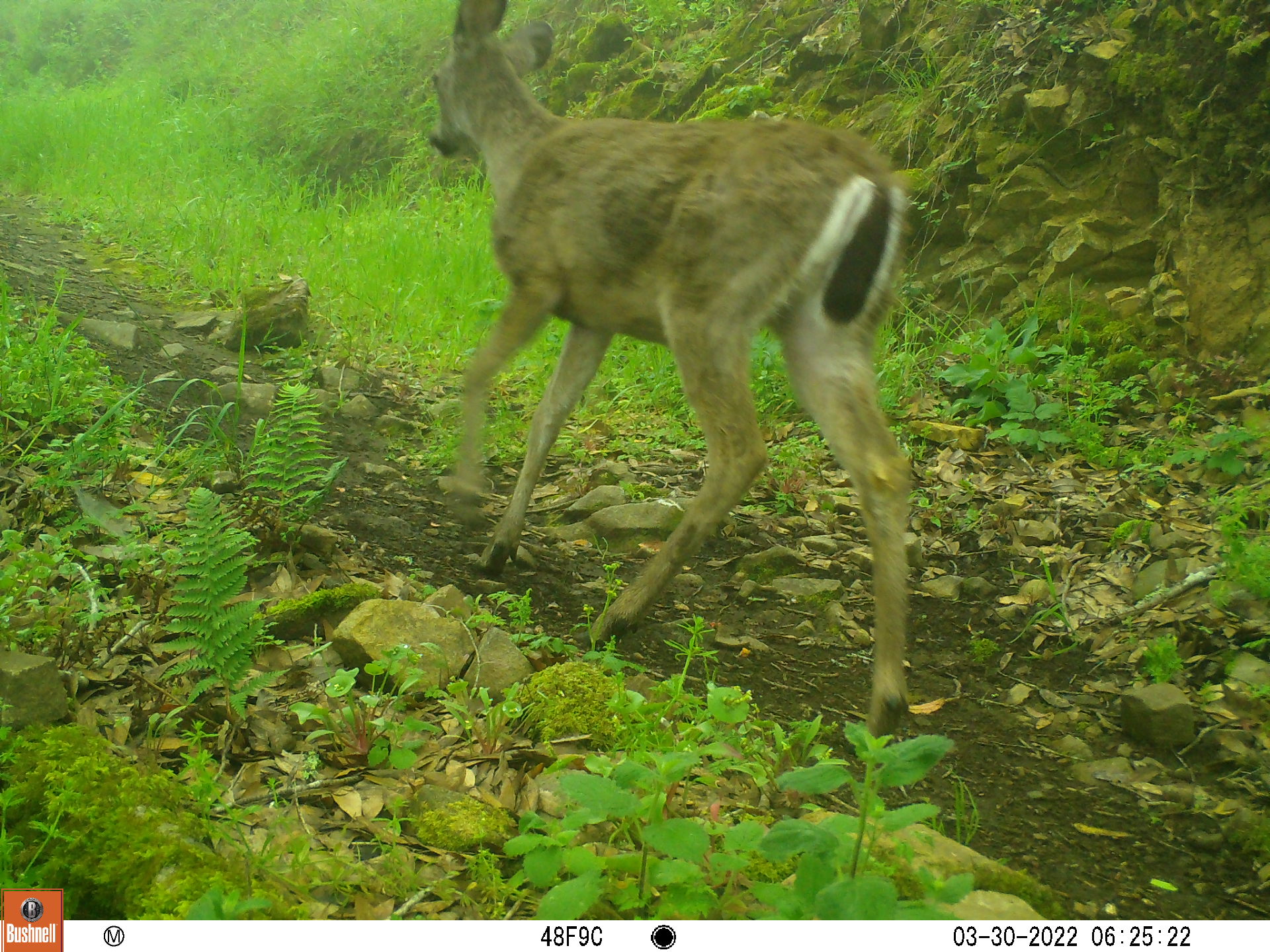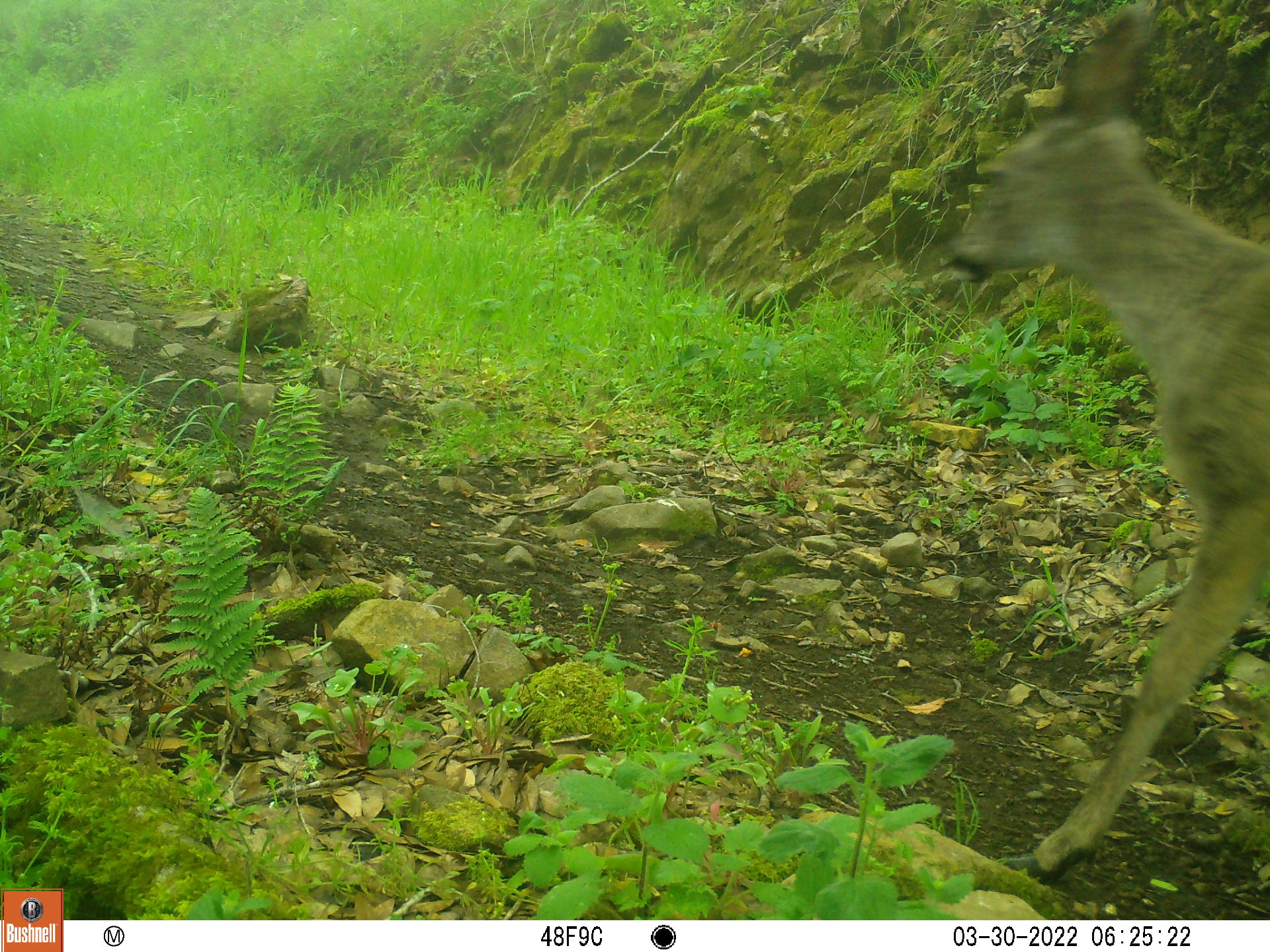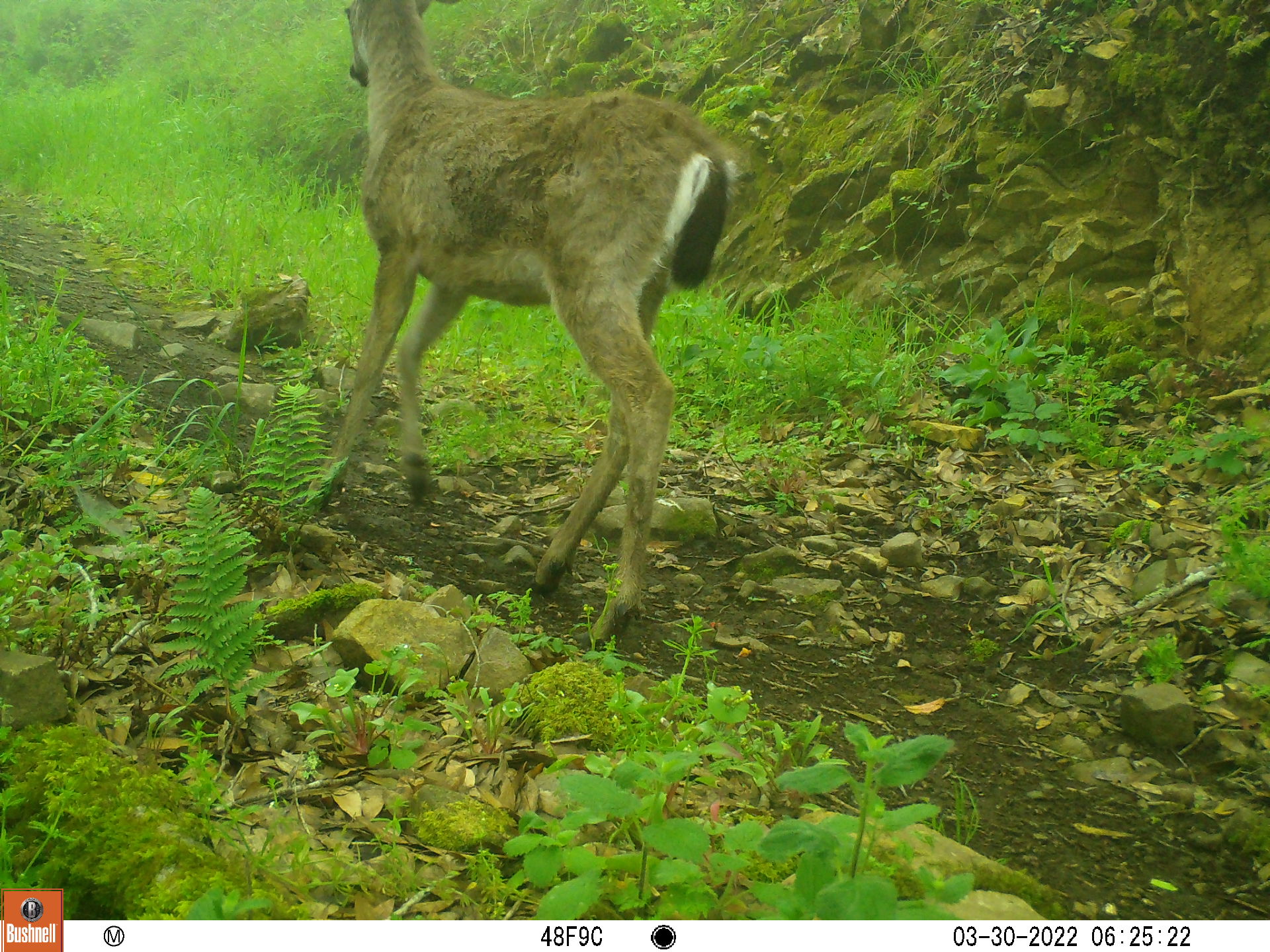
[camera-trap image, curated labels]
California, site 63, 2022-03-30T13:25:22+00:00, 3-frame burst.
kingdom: Animalia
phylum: Chordata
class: Mammalia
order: Artiodactyla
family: Cervidae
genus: Odocoileus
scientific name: Odocoileus hemionus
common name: mule deer